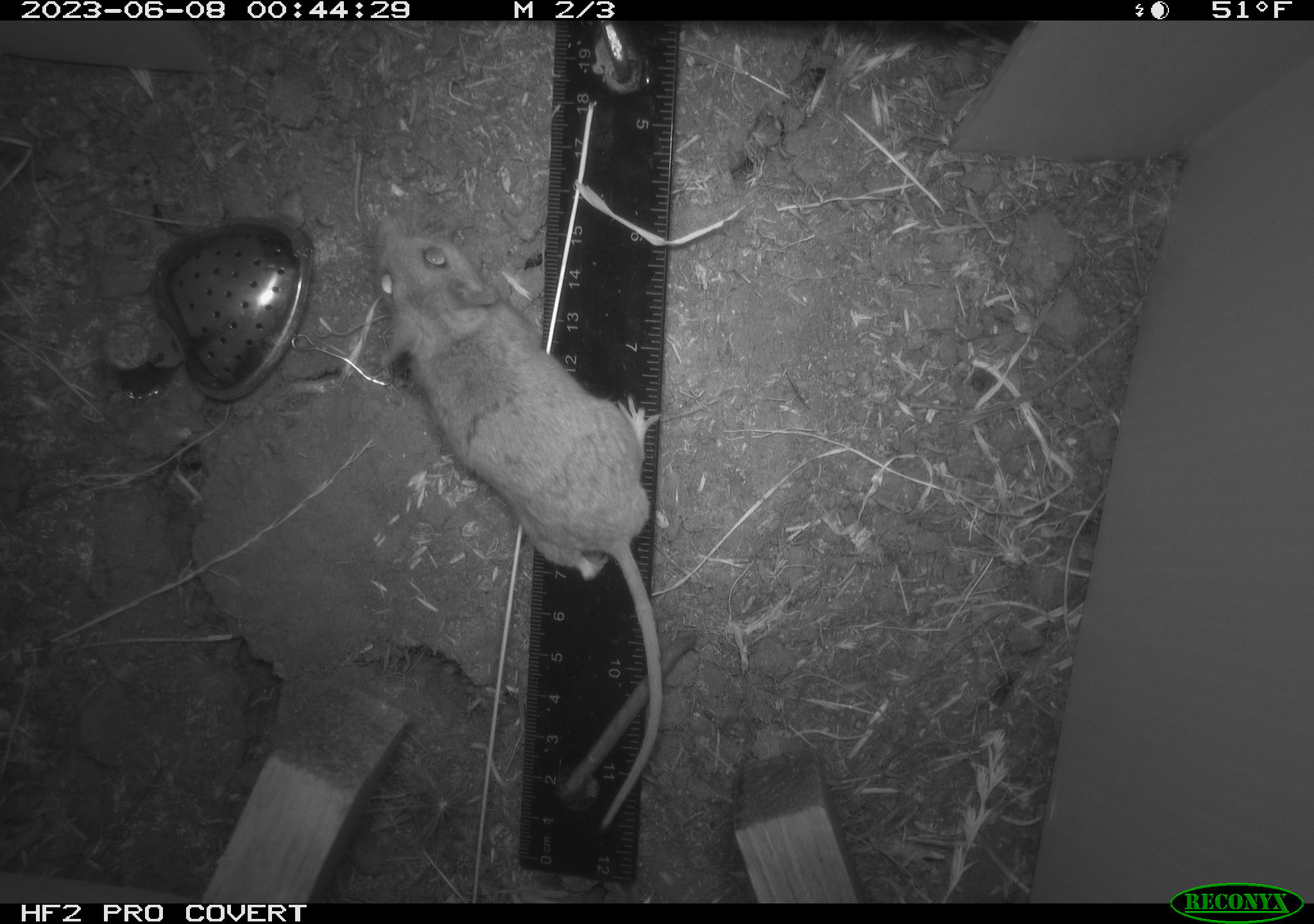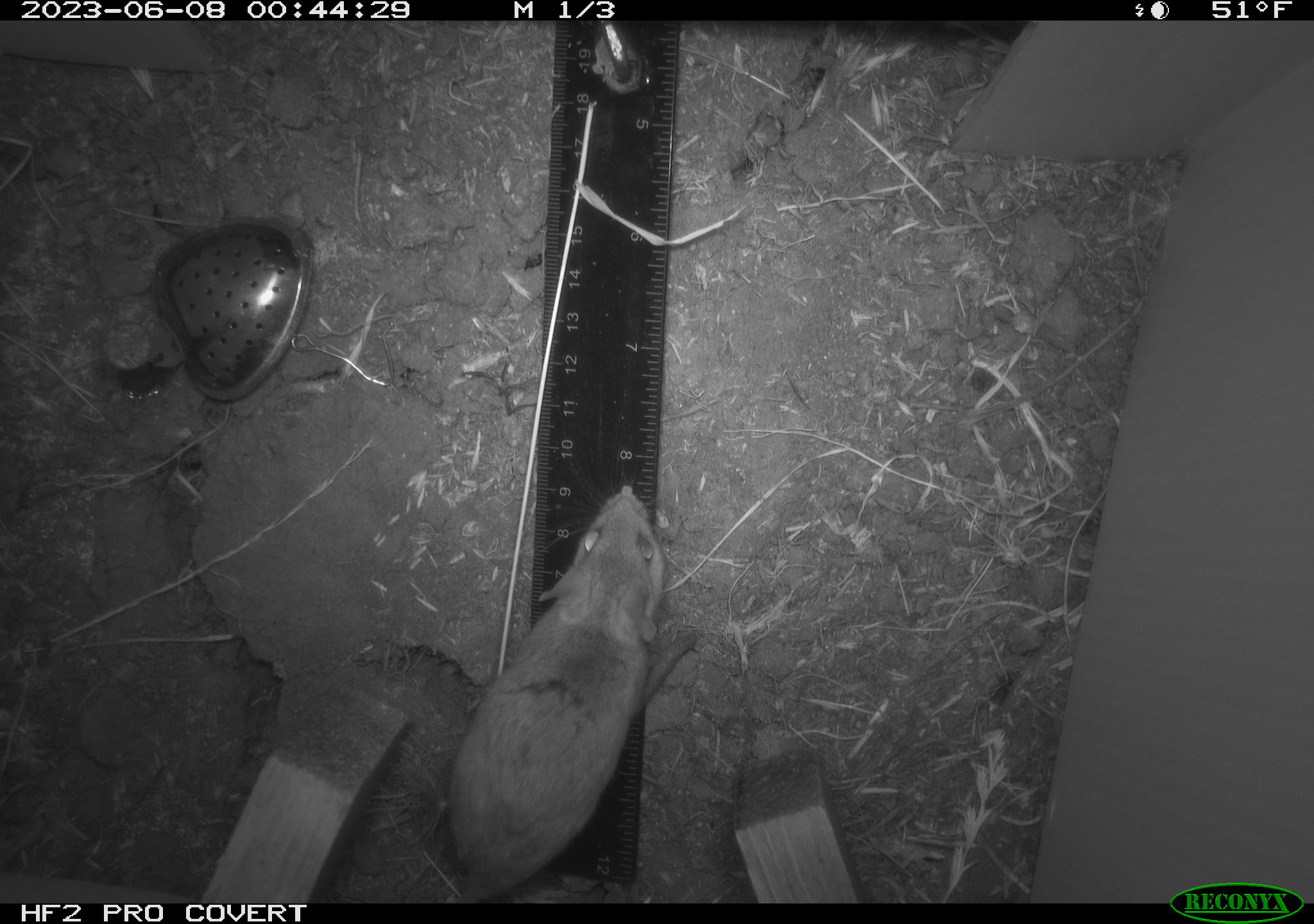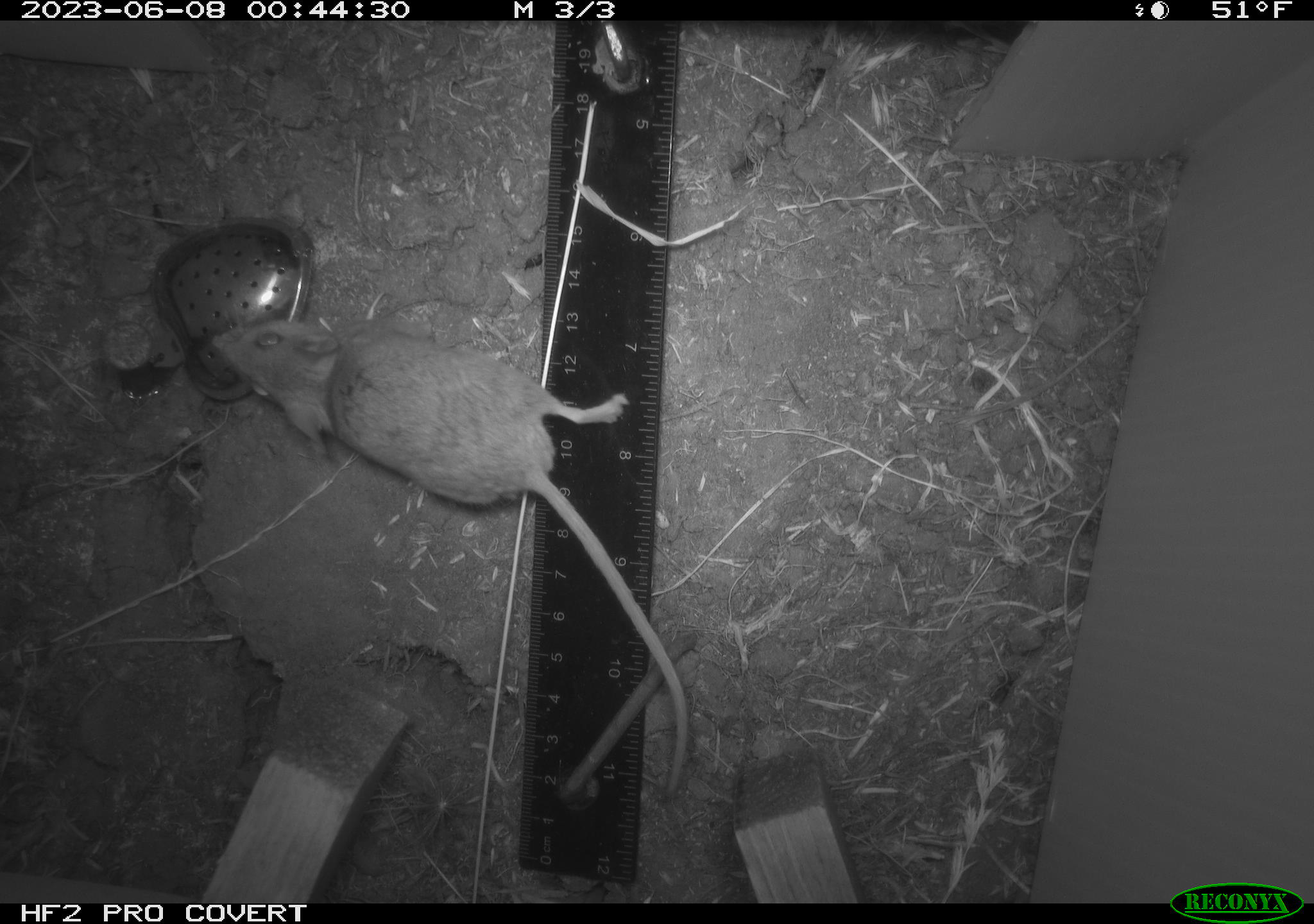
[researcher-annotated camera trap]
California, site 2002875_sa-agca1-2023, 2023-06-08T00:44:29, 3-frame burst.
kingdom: Animalia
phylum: Chordata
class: Mammalia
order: Rodentia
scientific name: Rodentia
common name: mouse species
Mouse species (Rodentia).